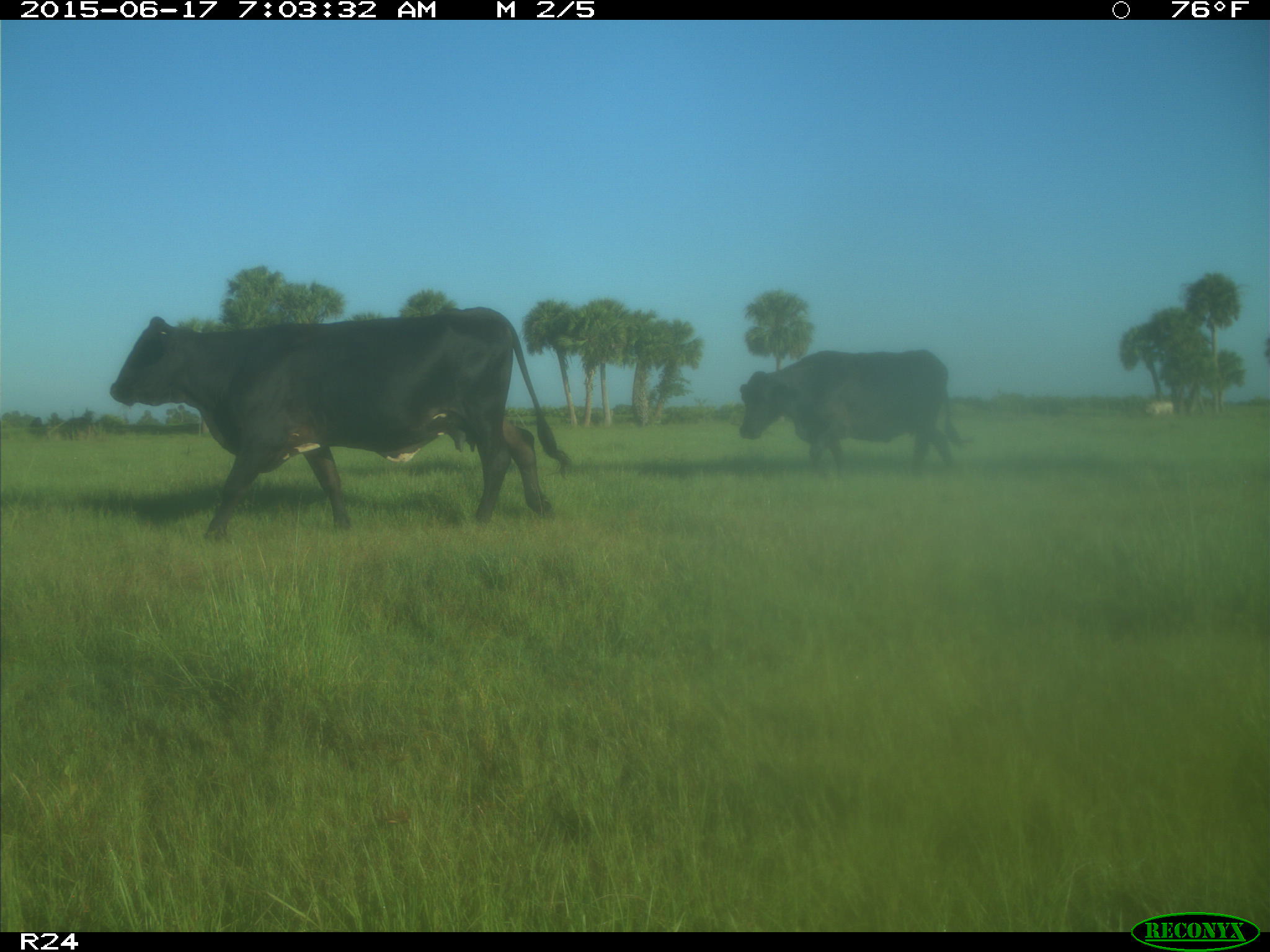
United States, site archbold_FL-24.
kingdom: Animalia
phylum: Chordata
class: Mammalia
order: Artiodactyla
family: Bovidae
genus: Bos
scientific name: Bos taurus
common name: domestic cow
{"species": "Bos taurus (domestic cow)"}